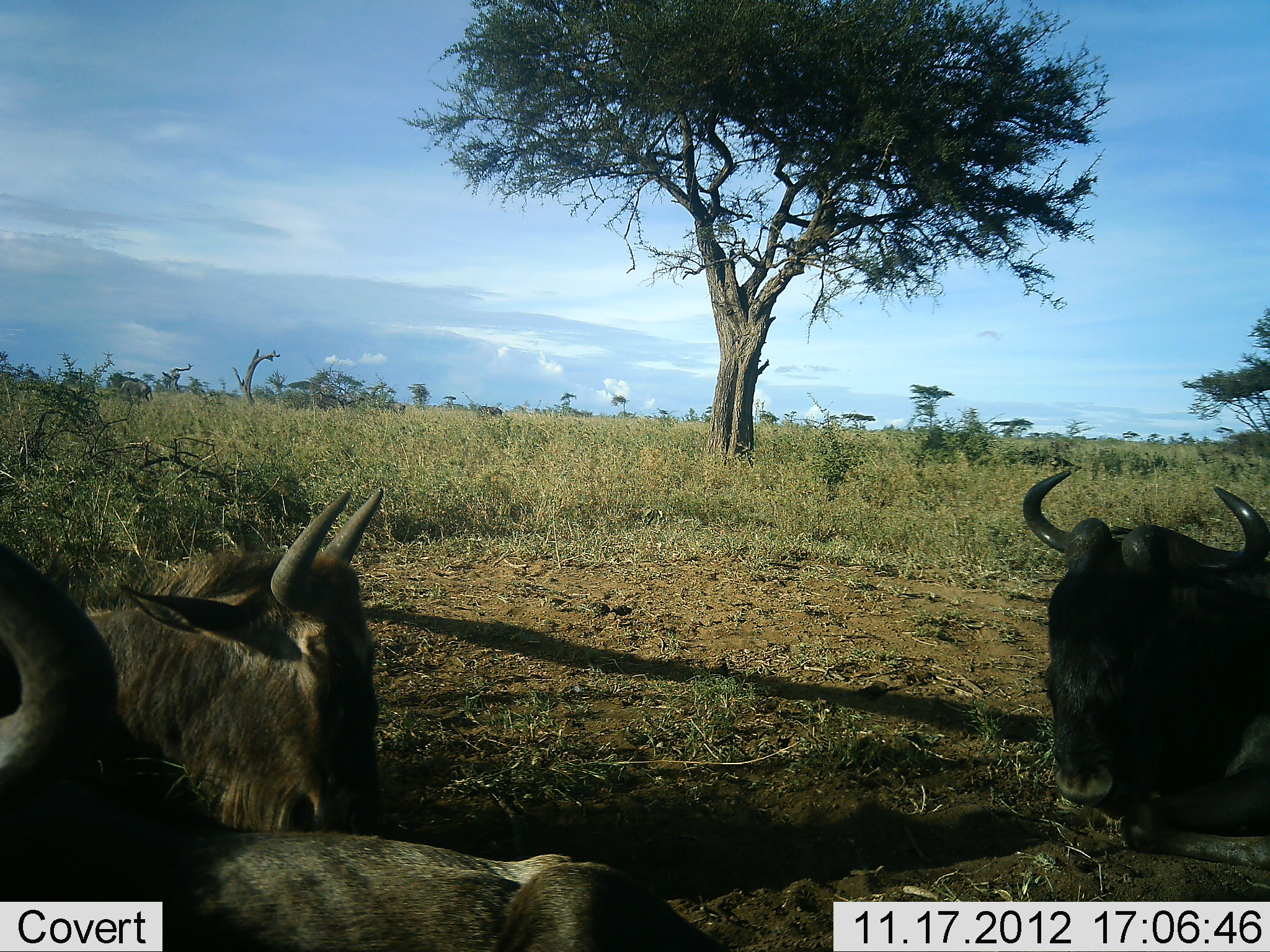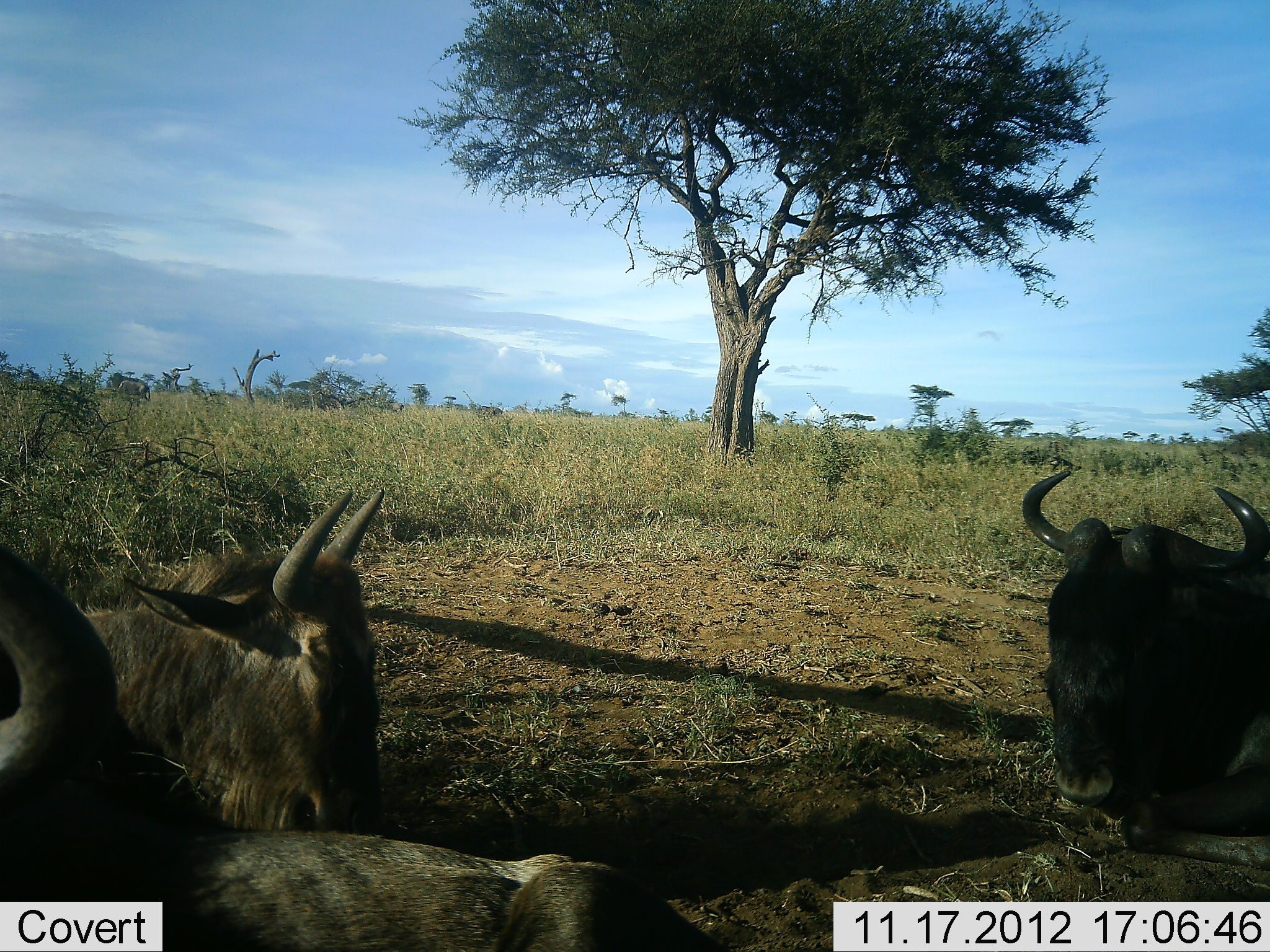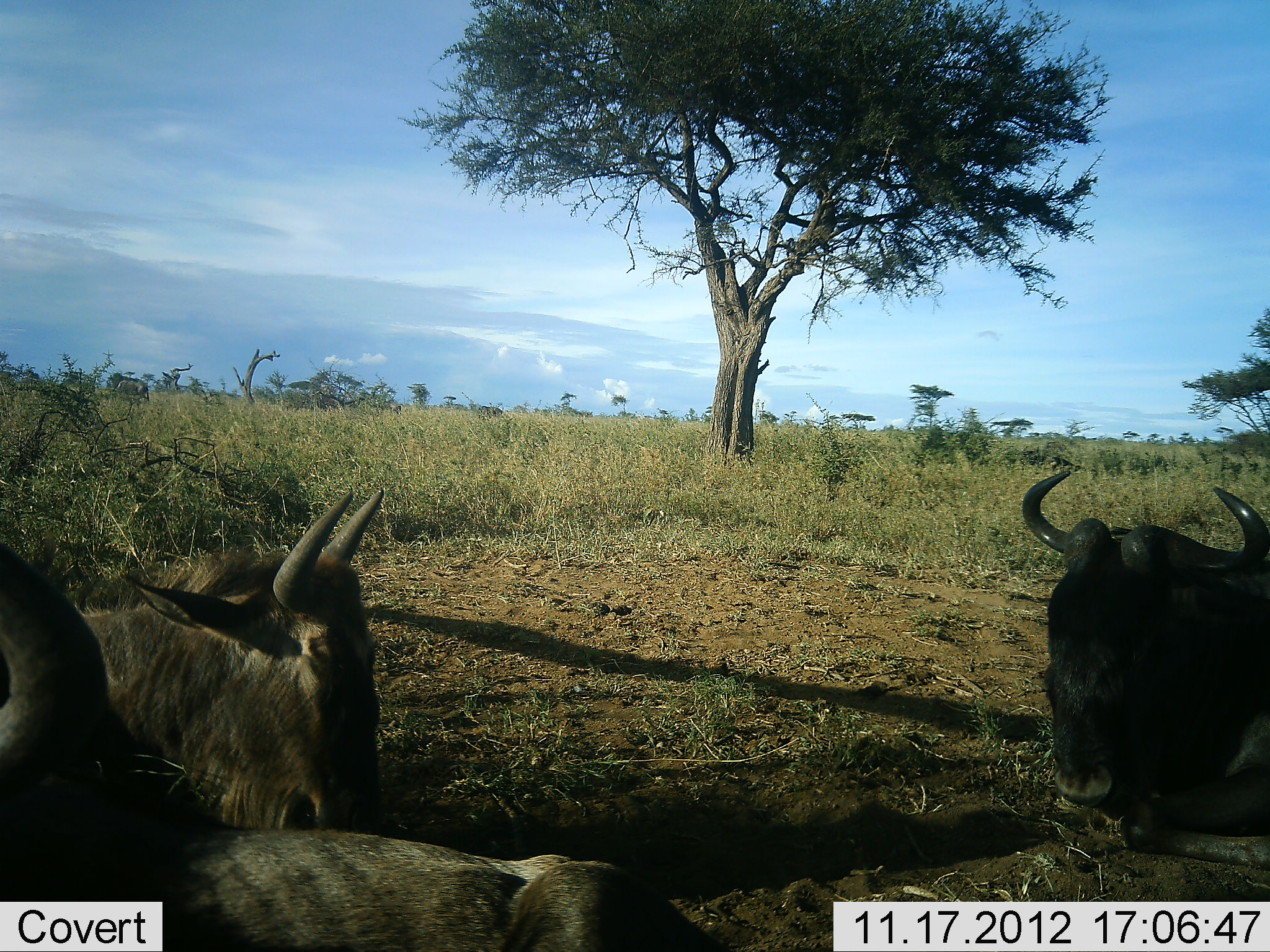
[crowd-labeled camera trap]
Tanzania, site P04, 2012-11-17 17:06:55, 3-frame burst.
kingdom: Animalia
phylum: Chordata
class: Mammalia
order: Artiodactyla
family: Bovidae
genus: Connochaetes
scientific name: Connochaetes taurinus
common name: blue wildebeest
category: wildebeest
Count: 3.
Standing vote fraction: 10%.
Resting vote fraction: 90%.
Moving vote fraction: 0%.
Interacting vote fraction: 0%.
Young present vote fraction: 0%.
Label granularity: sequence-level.